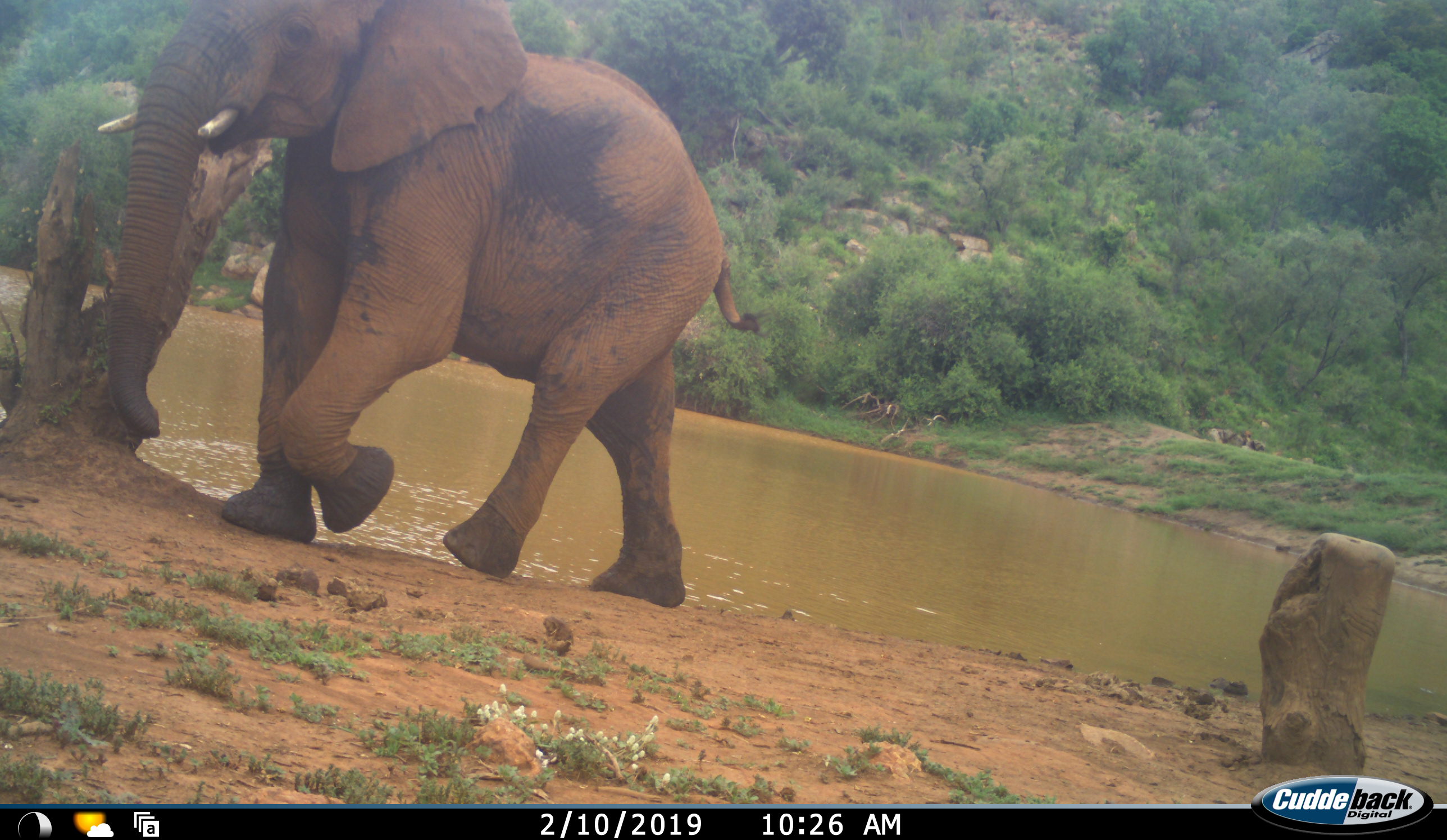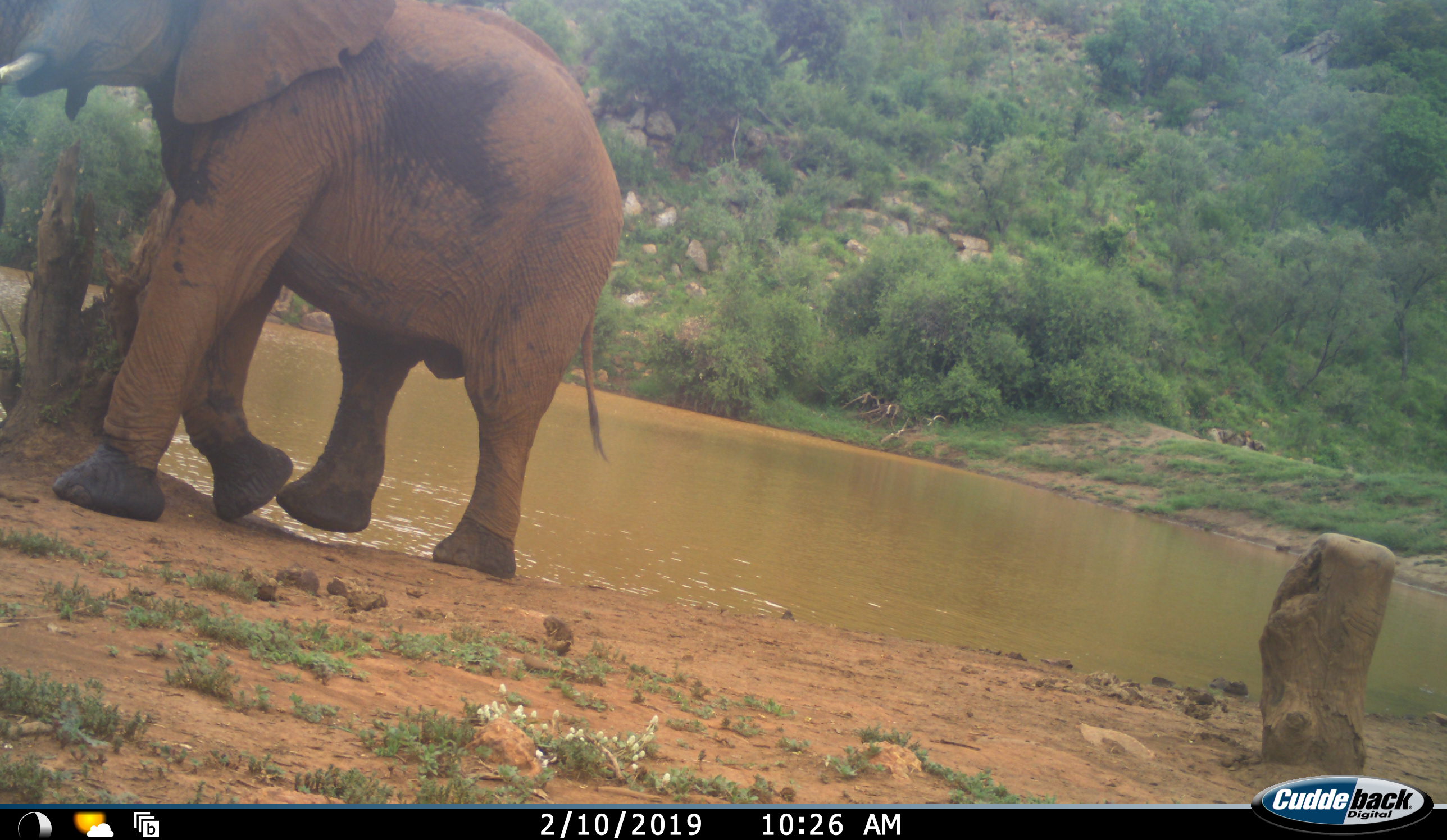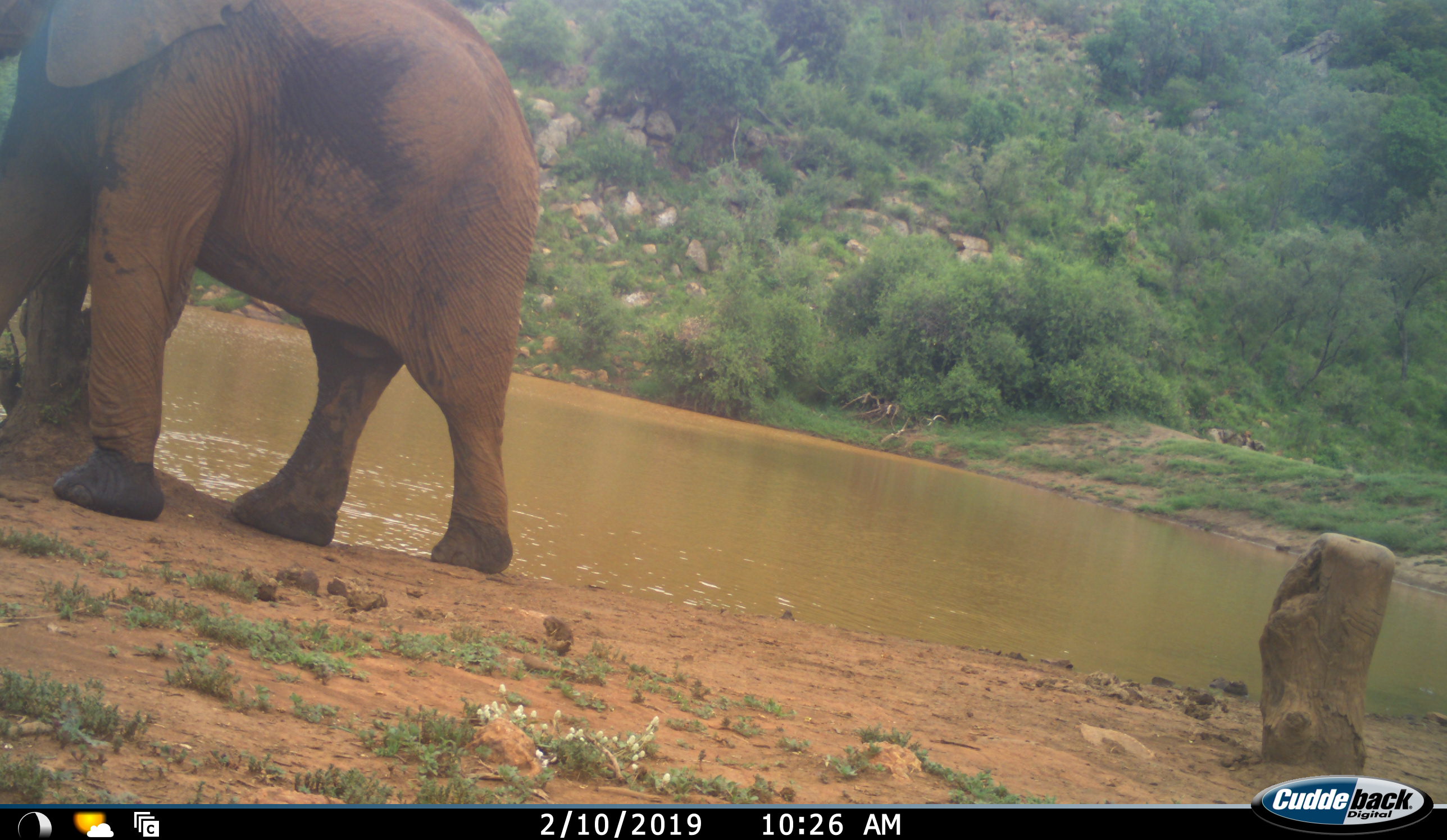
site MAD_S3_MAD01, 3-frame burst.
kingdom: Animalia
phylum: Chordata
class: Mammalia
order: Proboscidea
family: Elephantidae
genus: Loxodonta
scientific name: Loxodonta africana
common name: african bush elephant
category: elephant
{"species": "elephant (african bush elephant) (Loxodonta africana)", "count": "1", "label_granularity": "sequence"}